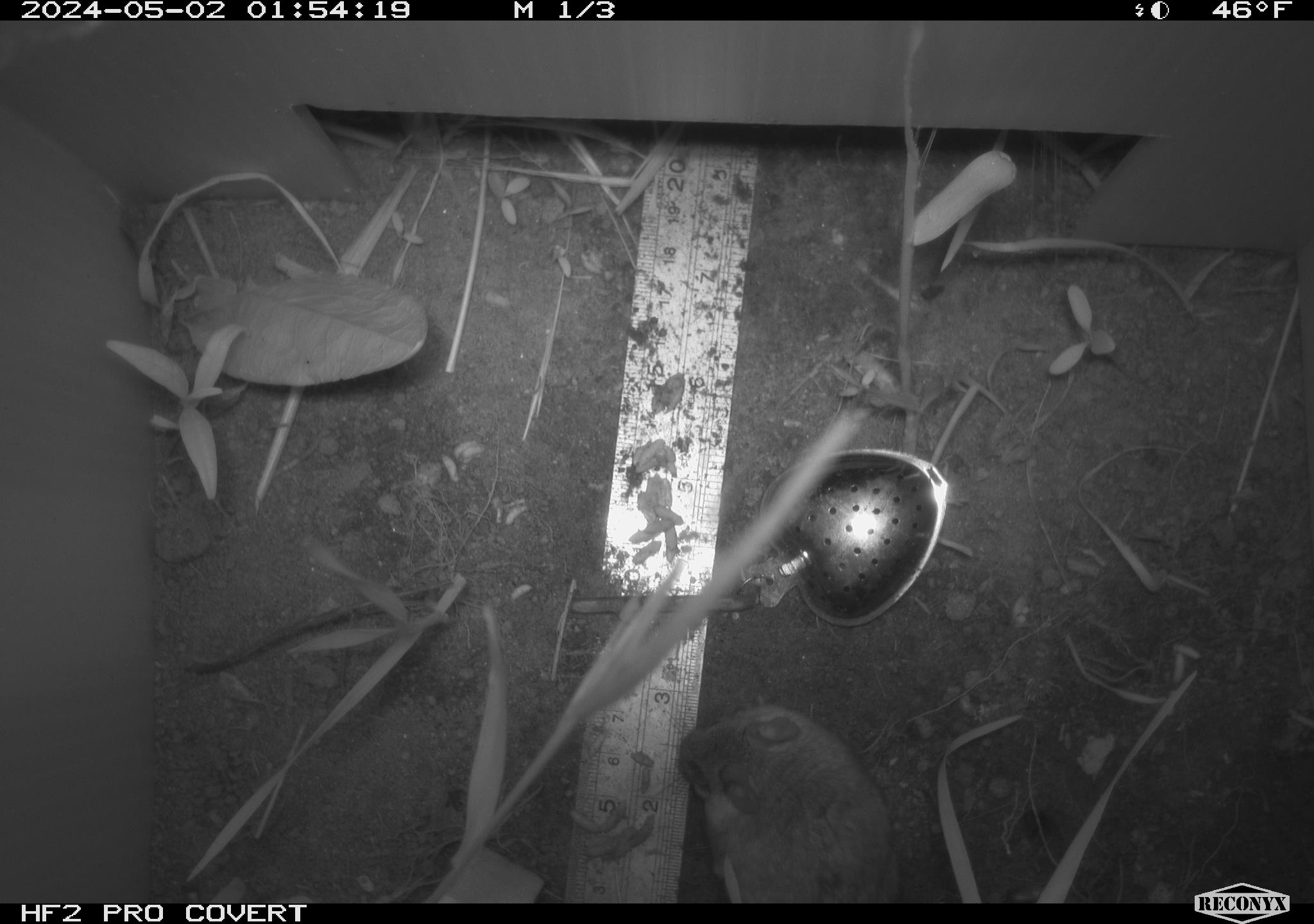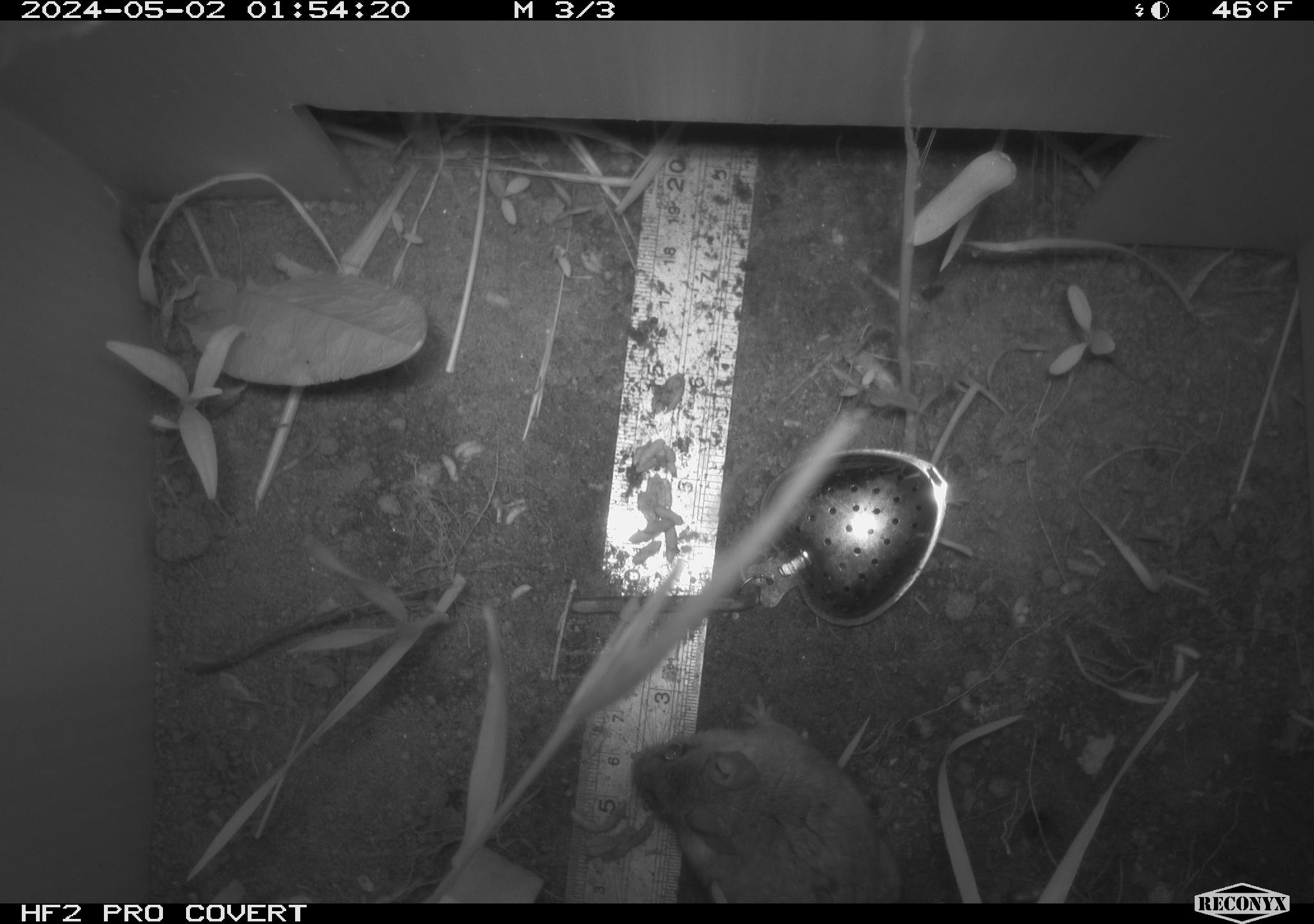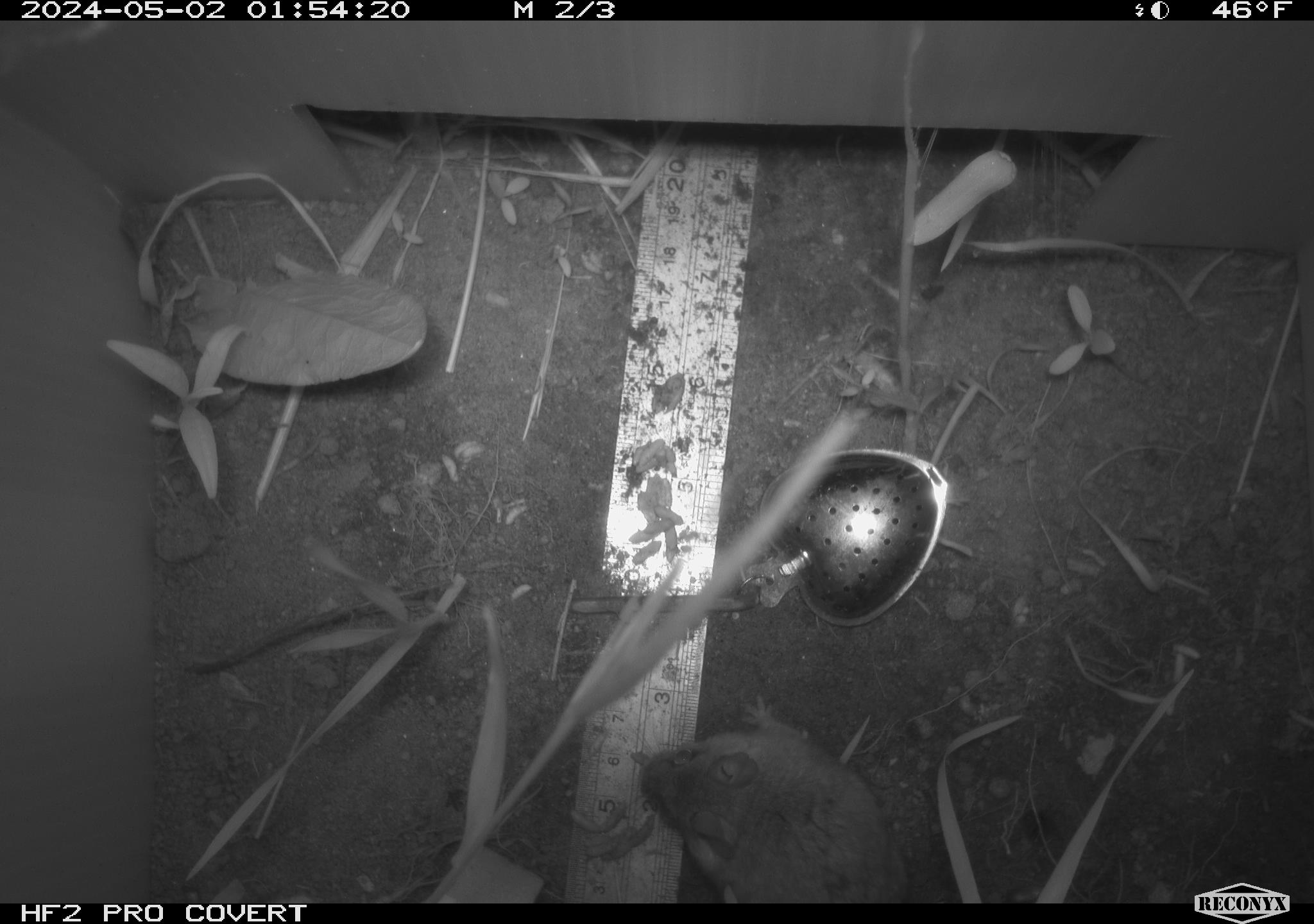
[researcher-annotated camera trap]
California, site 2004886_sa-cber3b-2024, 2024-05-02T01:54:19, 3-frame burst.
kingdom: Animalia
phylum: Chordata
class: Mammalia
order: Rodentia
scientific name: Rodentia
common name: mouse species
Mouse species (Rodentia).